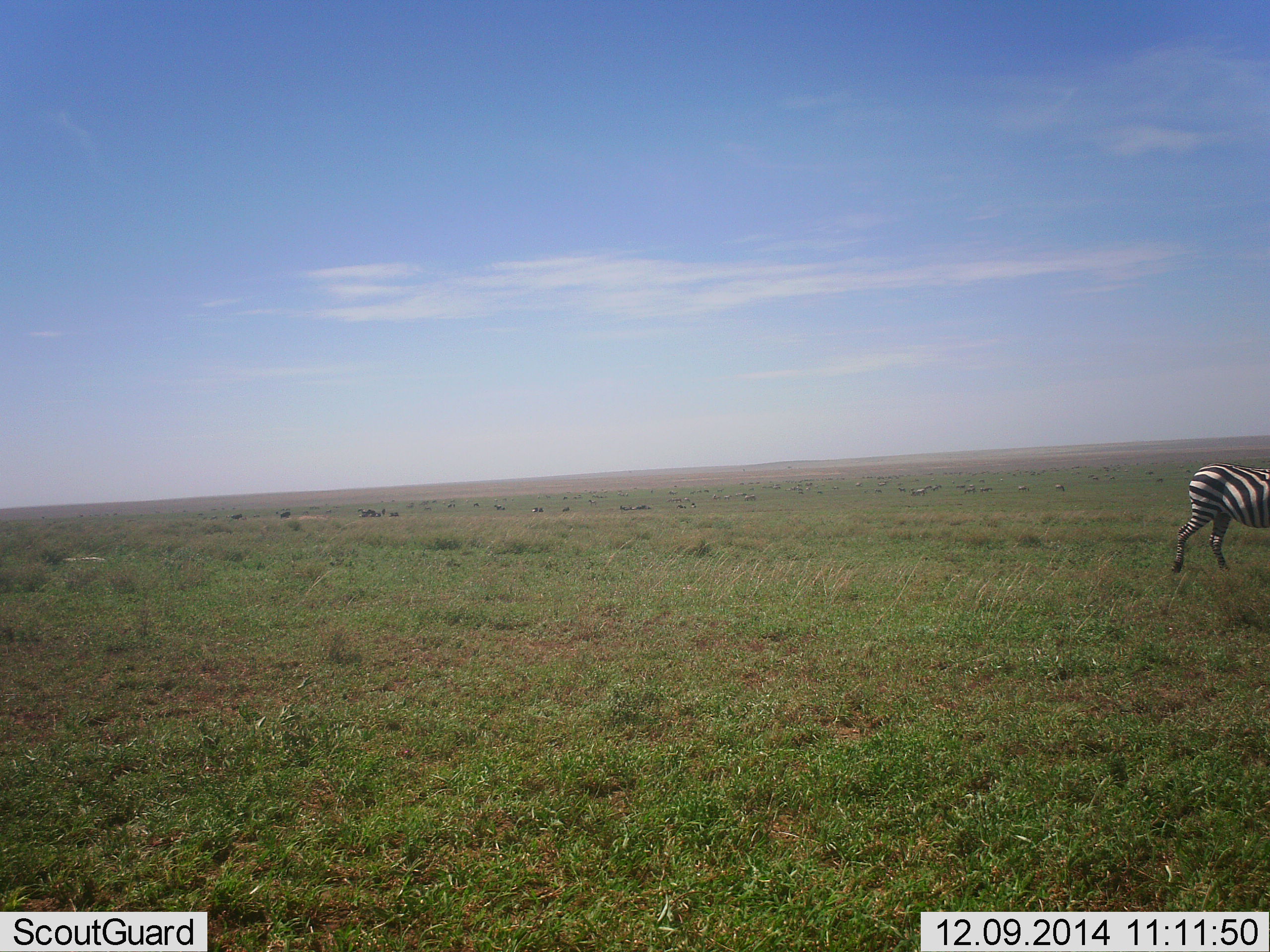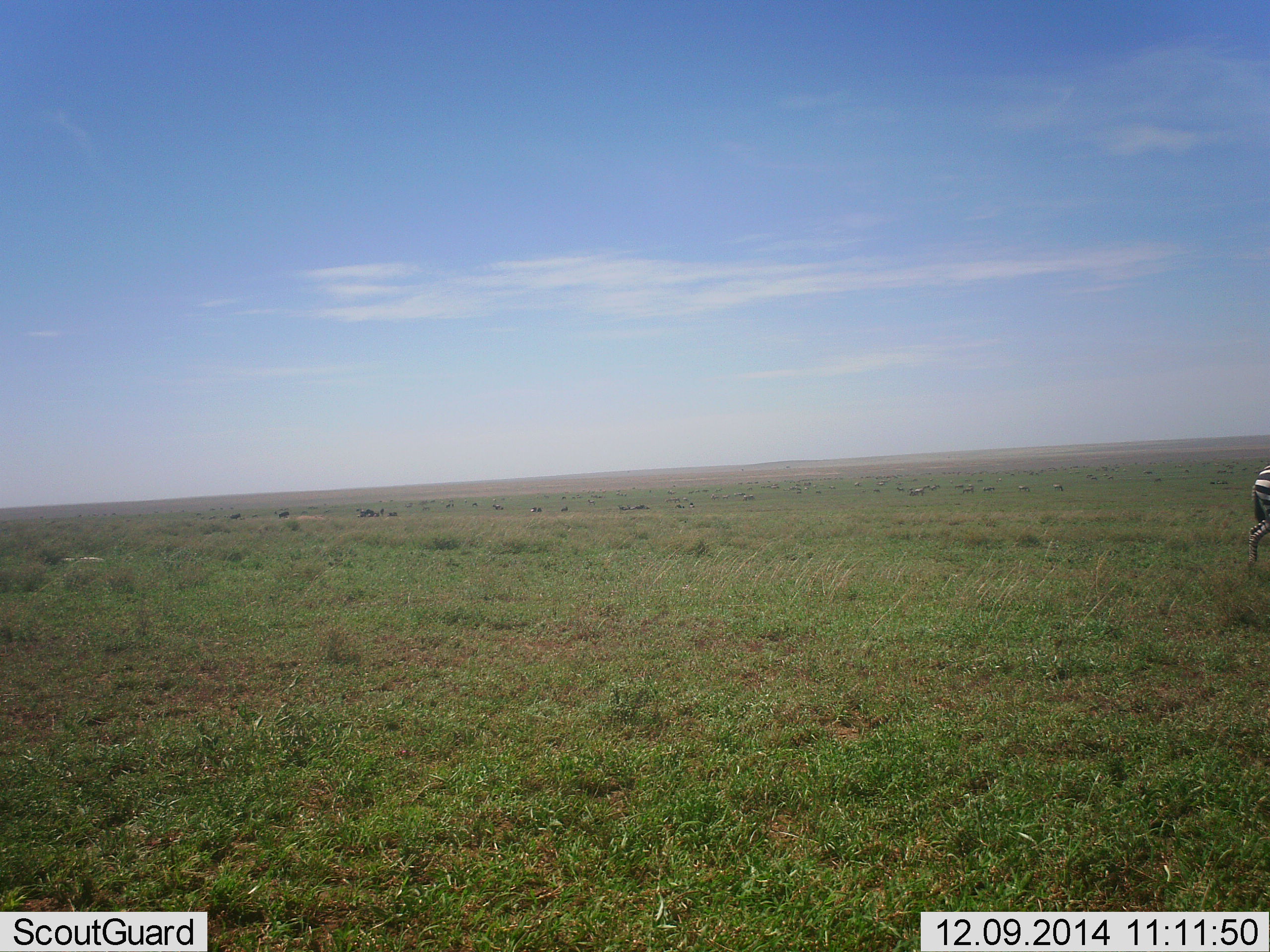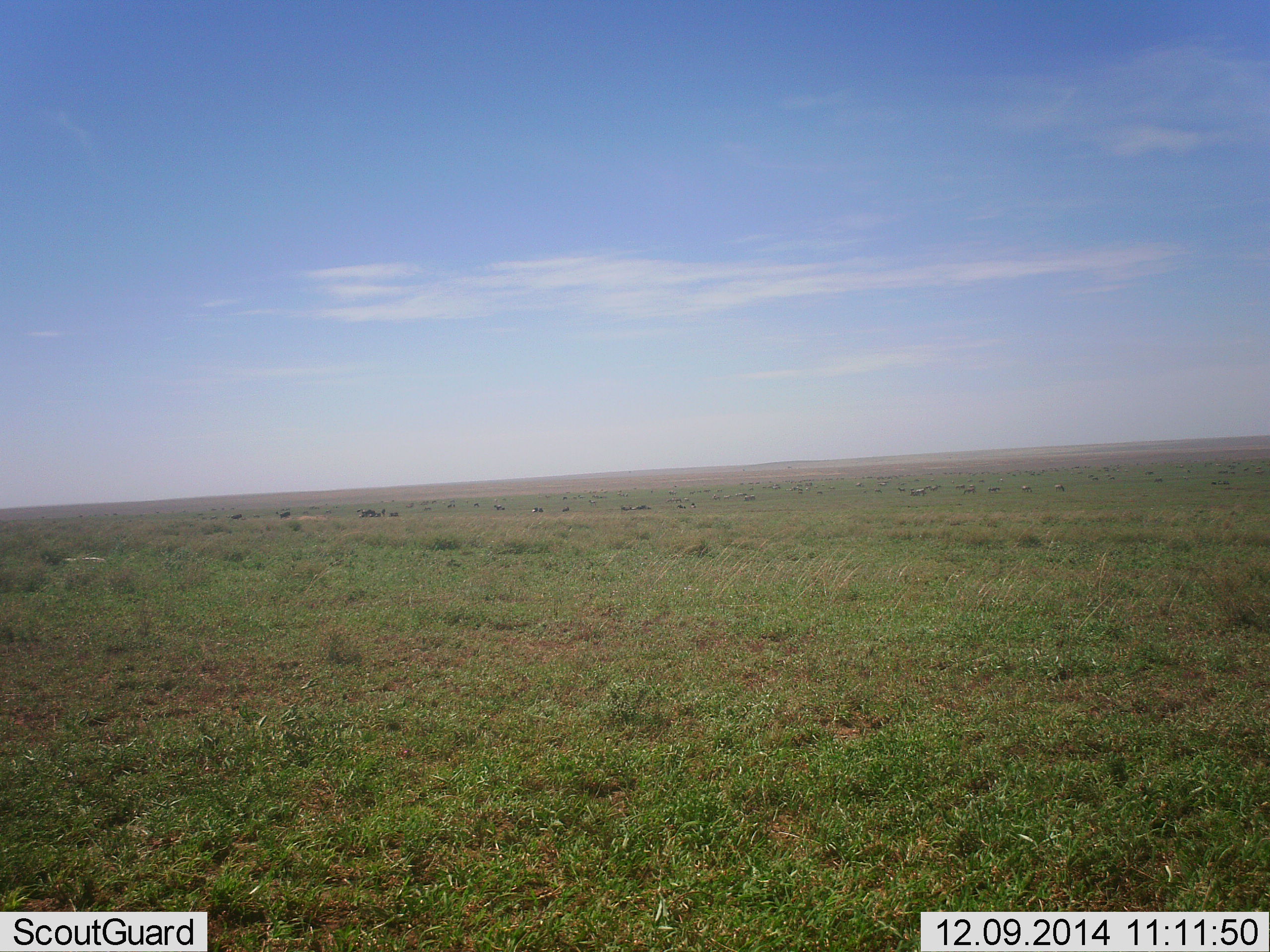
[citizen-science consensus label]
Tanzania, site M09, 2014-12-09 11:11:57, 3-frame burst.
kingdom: Animalia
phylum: Chordata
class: Mammalia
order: Perissodactyla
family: Equidae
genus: Equus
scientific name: Equus quagga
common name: plains zebra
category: zebra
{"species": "zebra (plains zebra) (Equus quagga)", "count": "1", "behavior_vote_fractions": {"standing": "0%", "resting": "0%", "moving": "100%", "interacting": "0%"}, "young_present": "0%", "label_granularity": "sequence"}